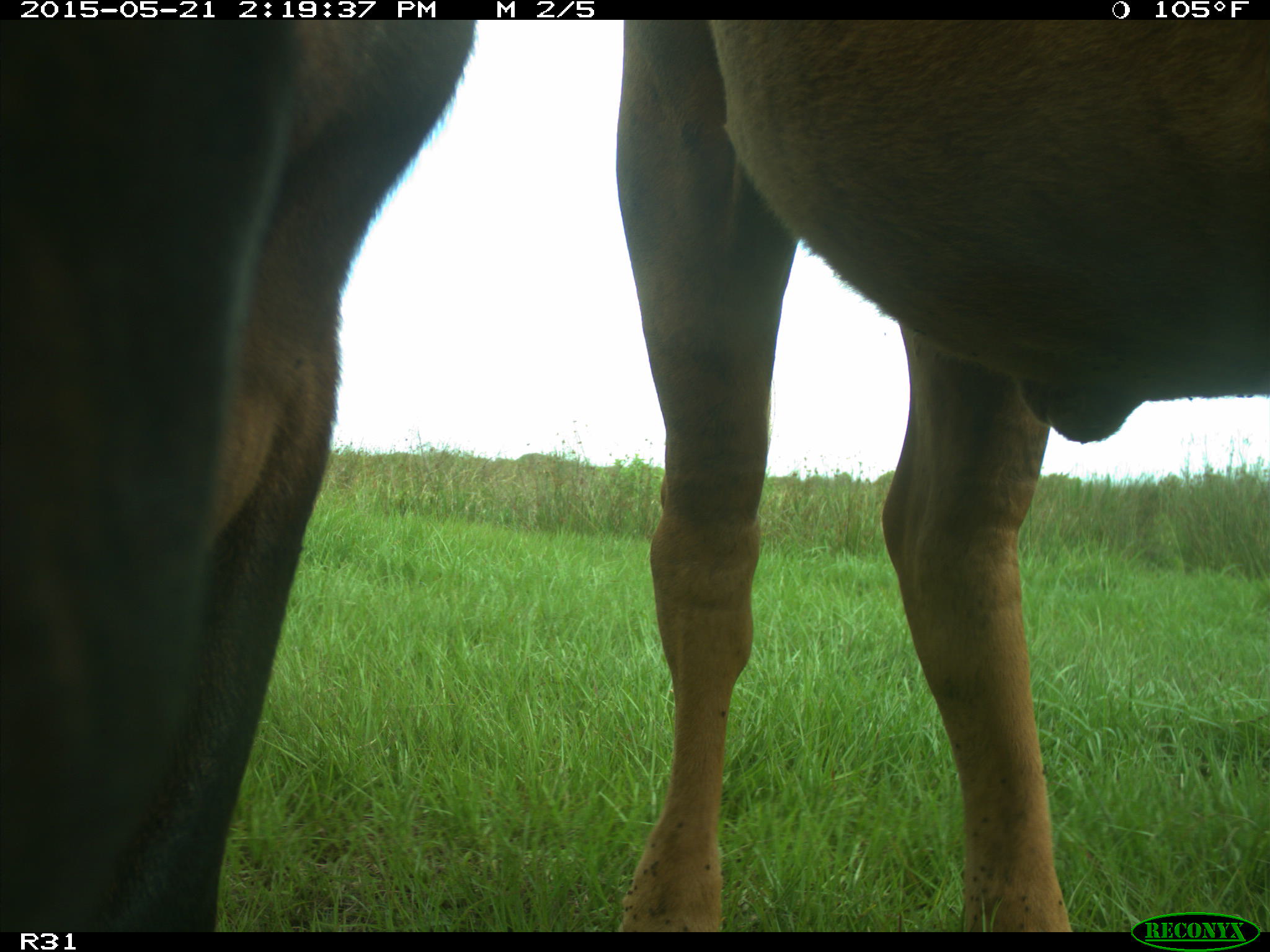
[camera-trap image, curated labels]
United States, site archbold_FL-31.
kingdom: Animalia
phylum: Chordata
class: Mammalia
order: Artiodactyla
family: Bovidae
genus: Bos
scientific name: Bos taurus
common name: domestic cow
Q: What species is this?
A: Bos taurus (domestic cow).